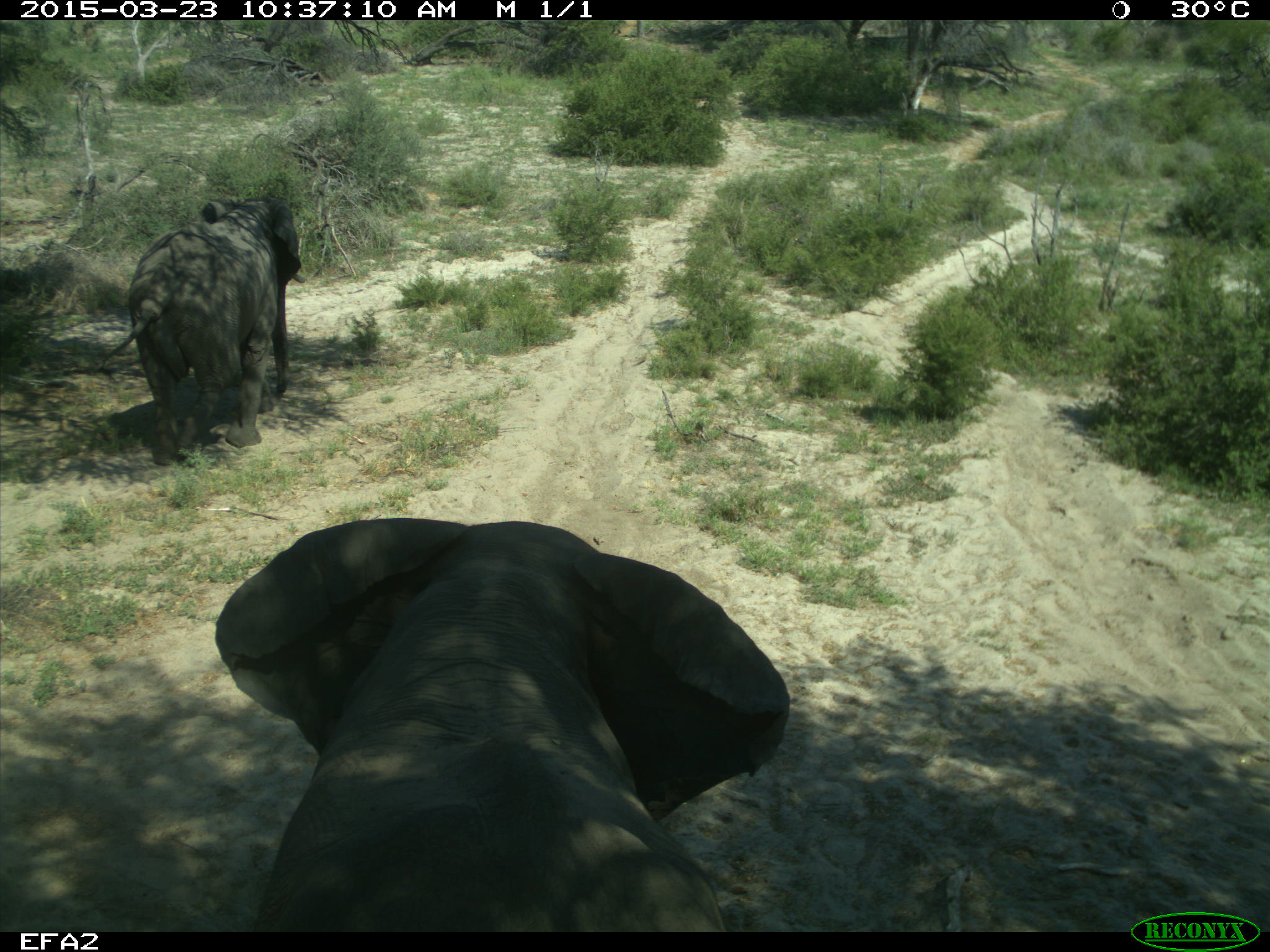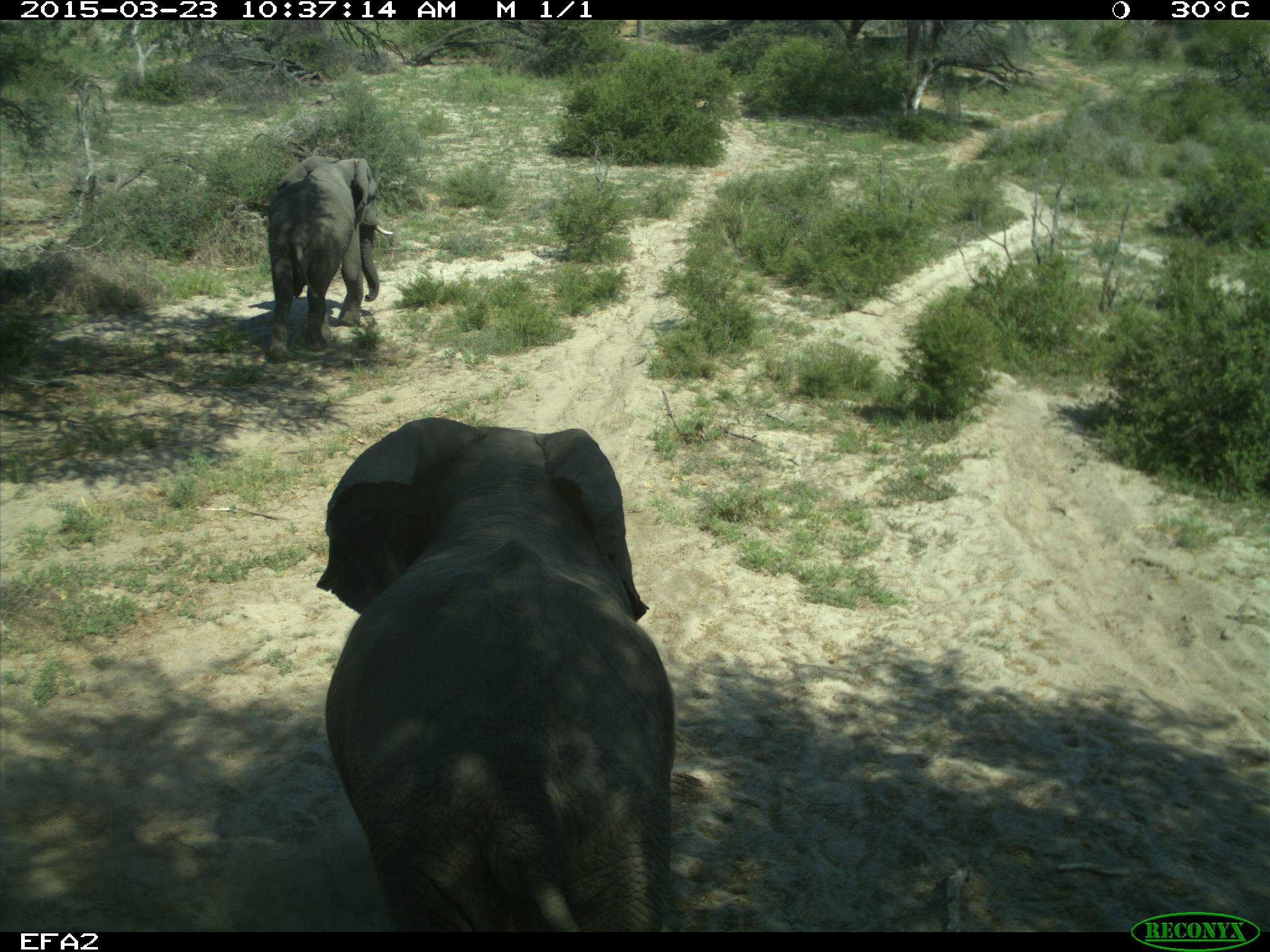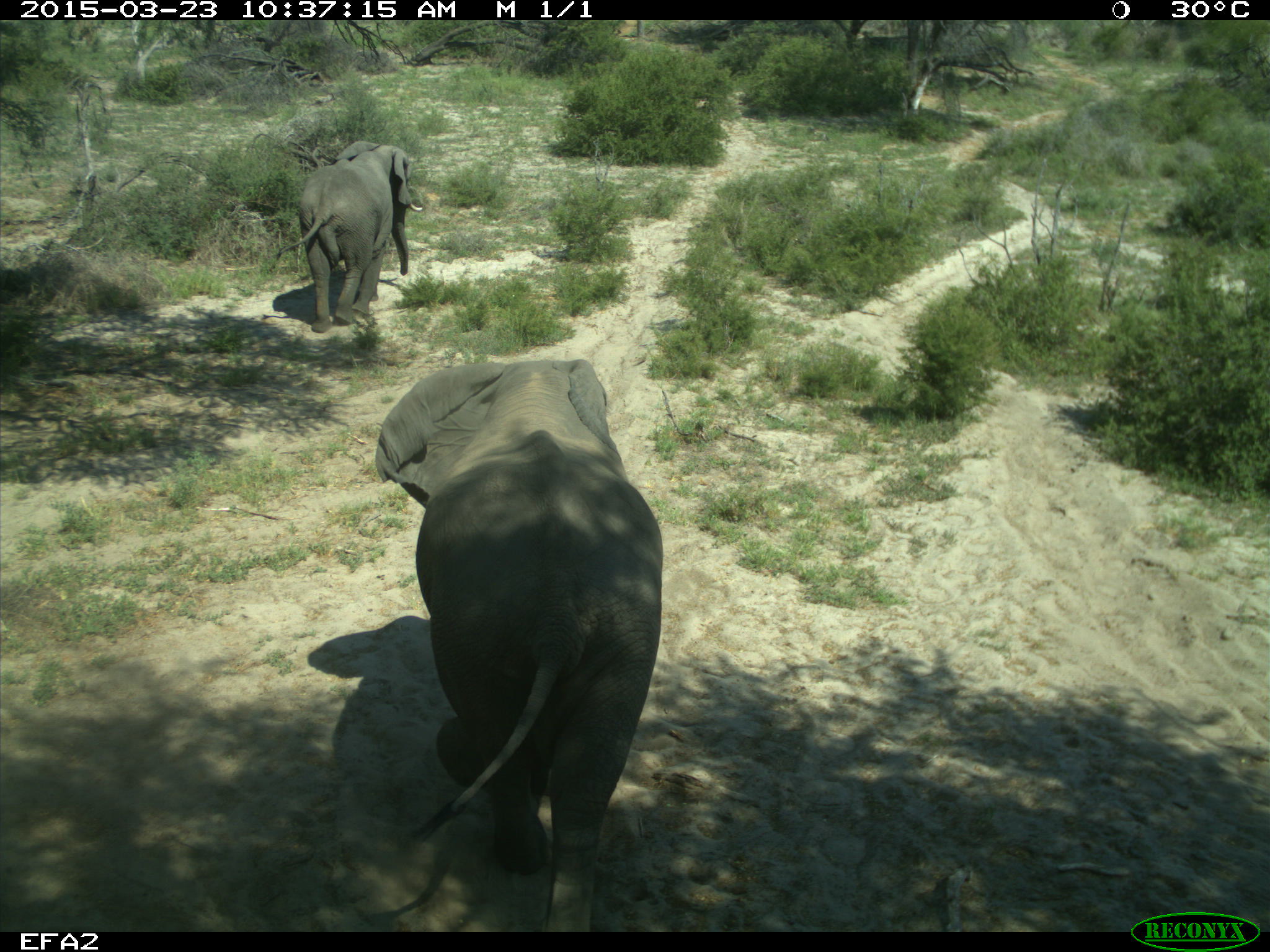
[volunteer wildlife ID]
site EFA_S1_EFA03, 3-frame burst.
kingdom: Animalia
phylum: Chordata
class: Mammalia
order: Proboscidea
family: Elephantidae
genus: Loxodonta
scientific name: Loxodonta africana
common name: african bush elephant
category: elephant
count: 4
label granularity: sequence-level